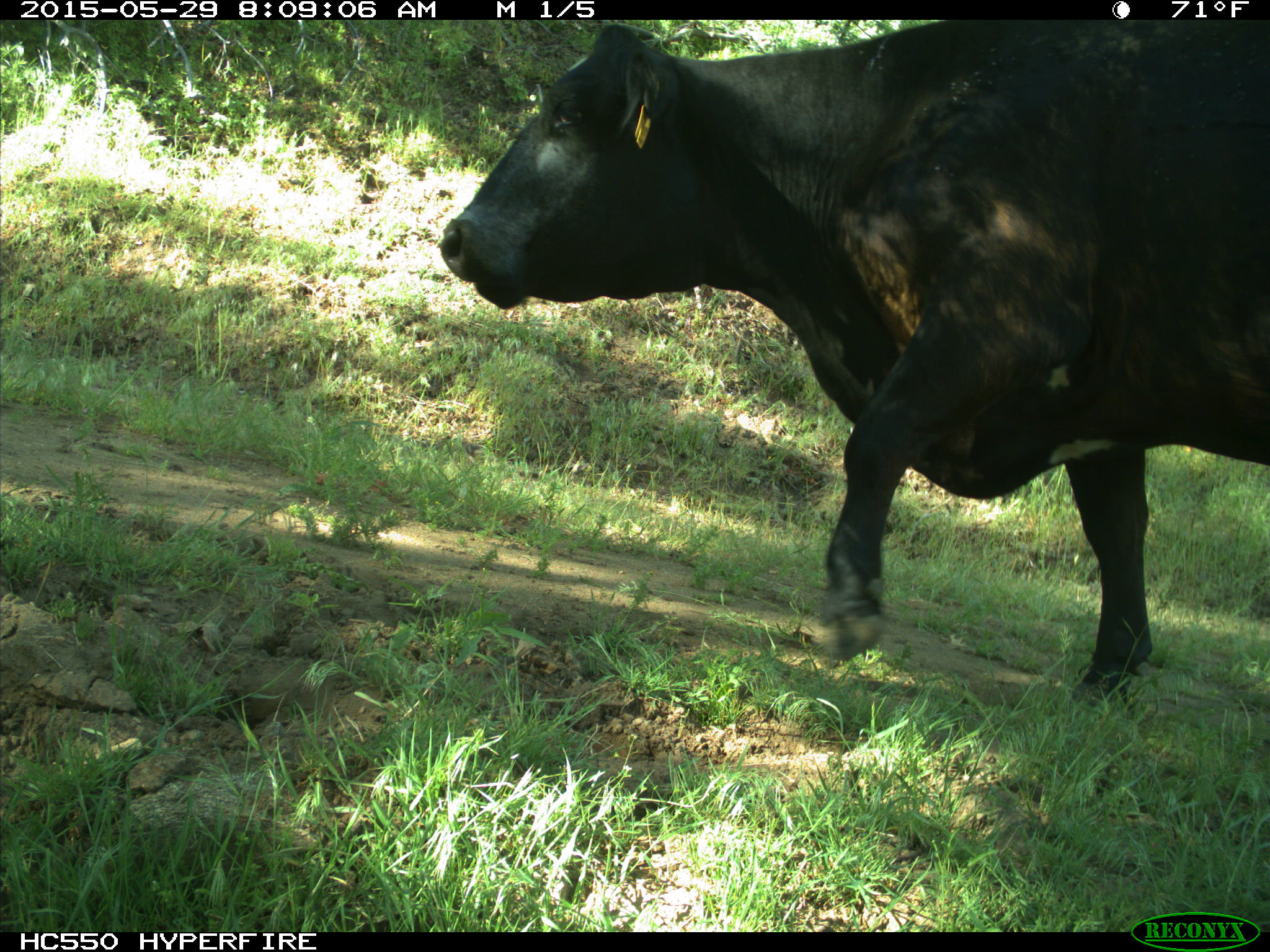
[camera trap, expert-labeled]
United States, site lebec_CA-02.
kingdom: Animalia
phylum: Chordata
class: Mammalia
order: Artiodactyla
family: Bovidae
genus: Bos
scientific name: Bos taurus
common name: domestic cow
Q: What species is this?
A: Bos taurus (domestic cow).